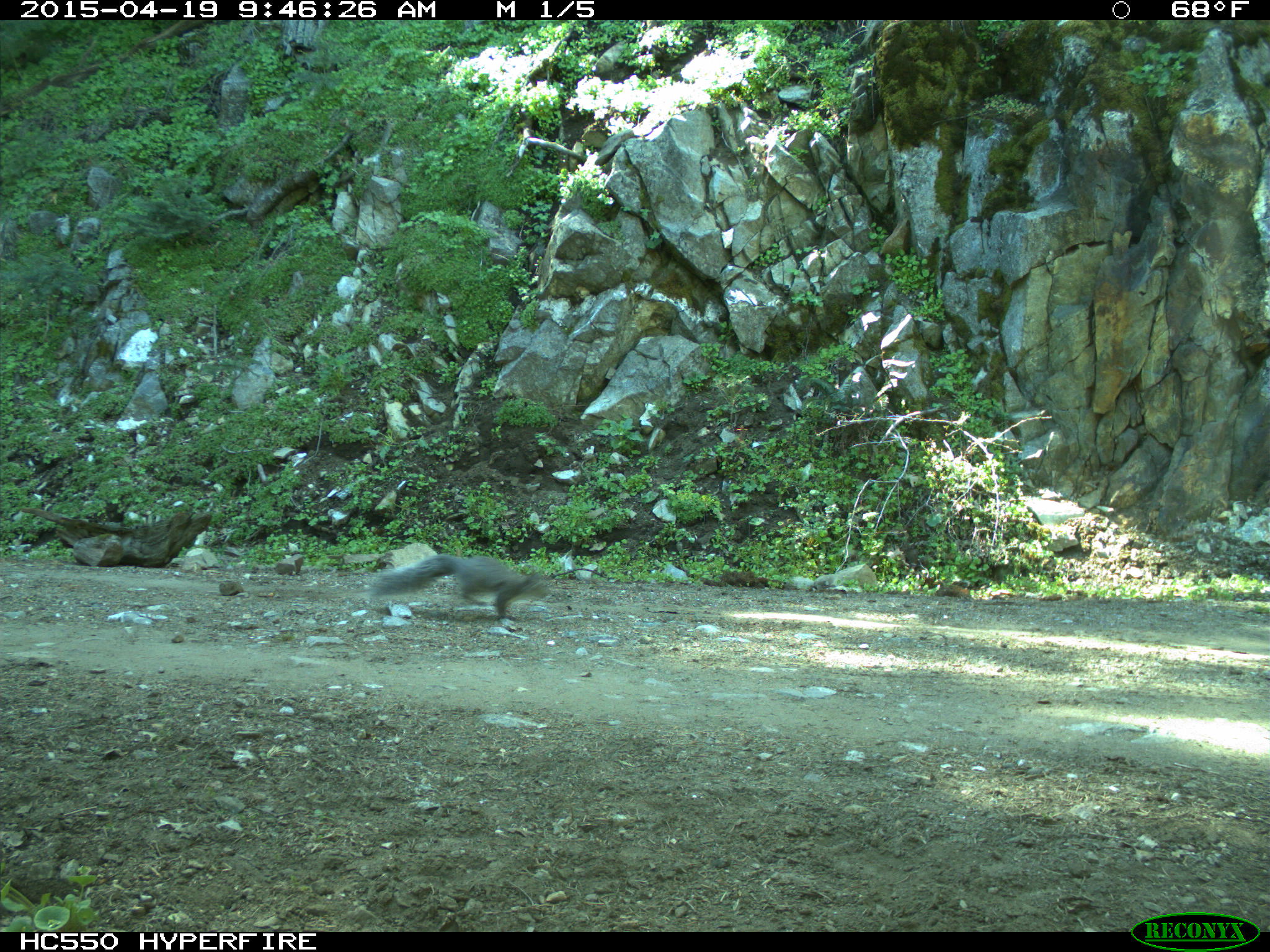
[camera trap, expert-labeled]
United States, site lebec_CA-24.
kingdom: Animalia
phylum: Chordata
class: Mammalia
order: Rodentia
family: Sciuridae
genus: Sciurus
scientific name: Sciurus carolinensis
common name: eastern gray squirrel